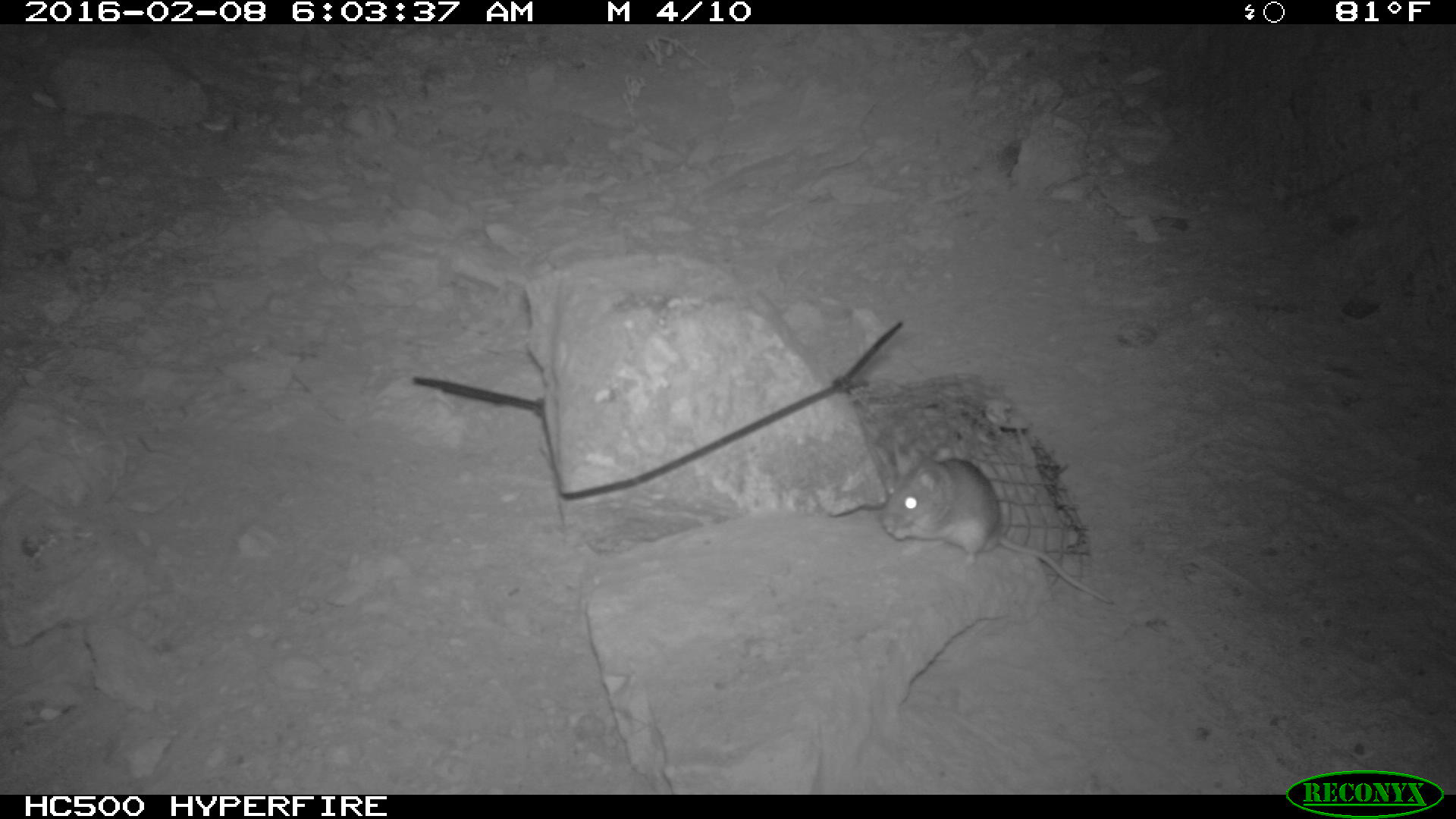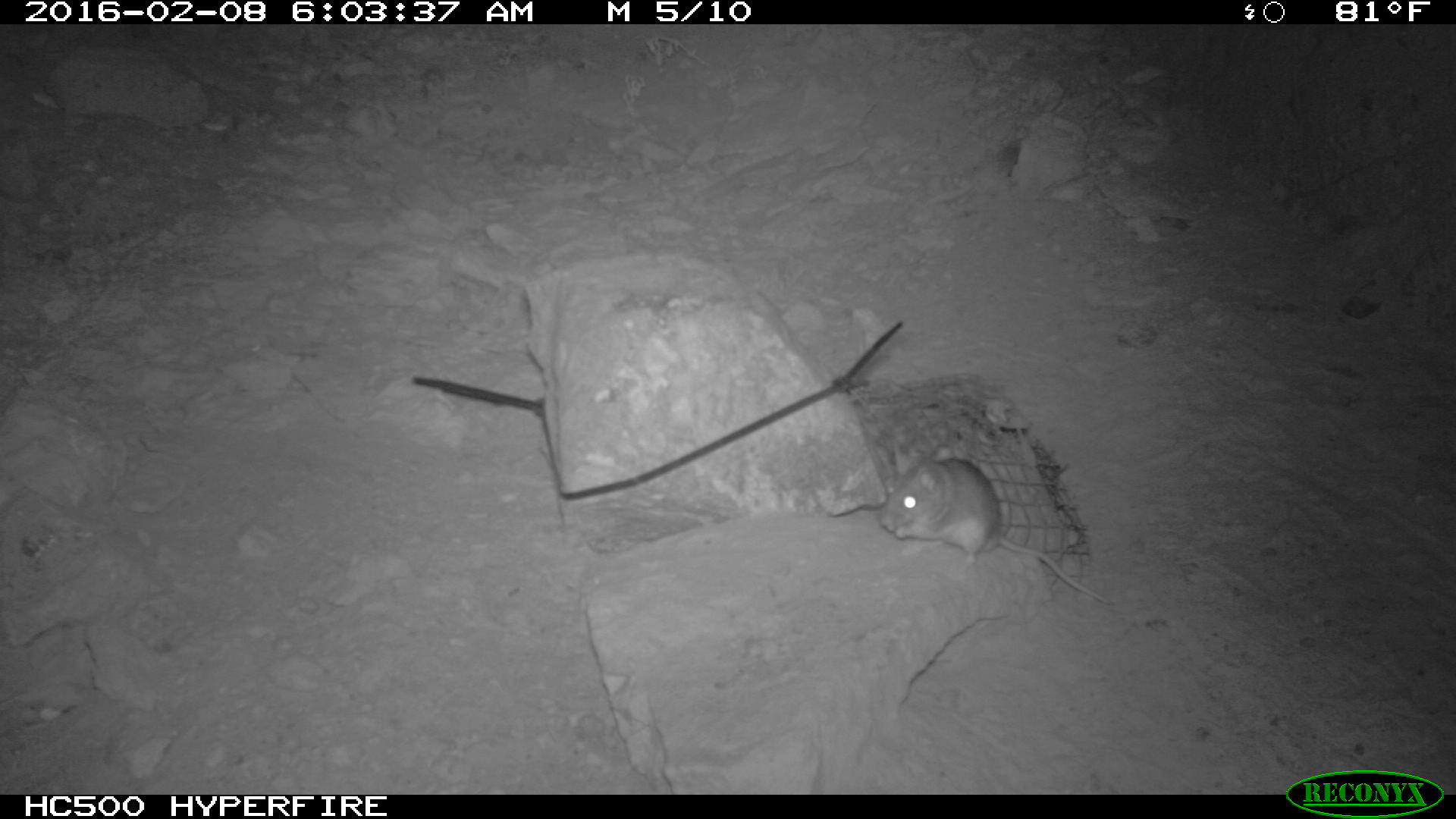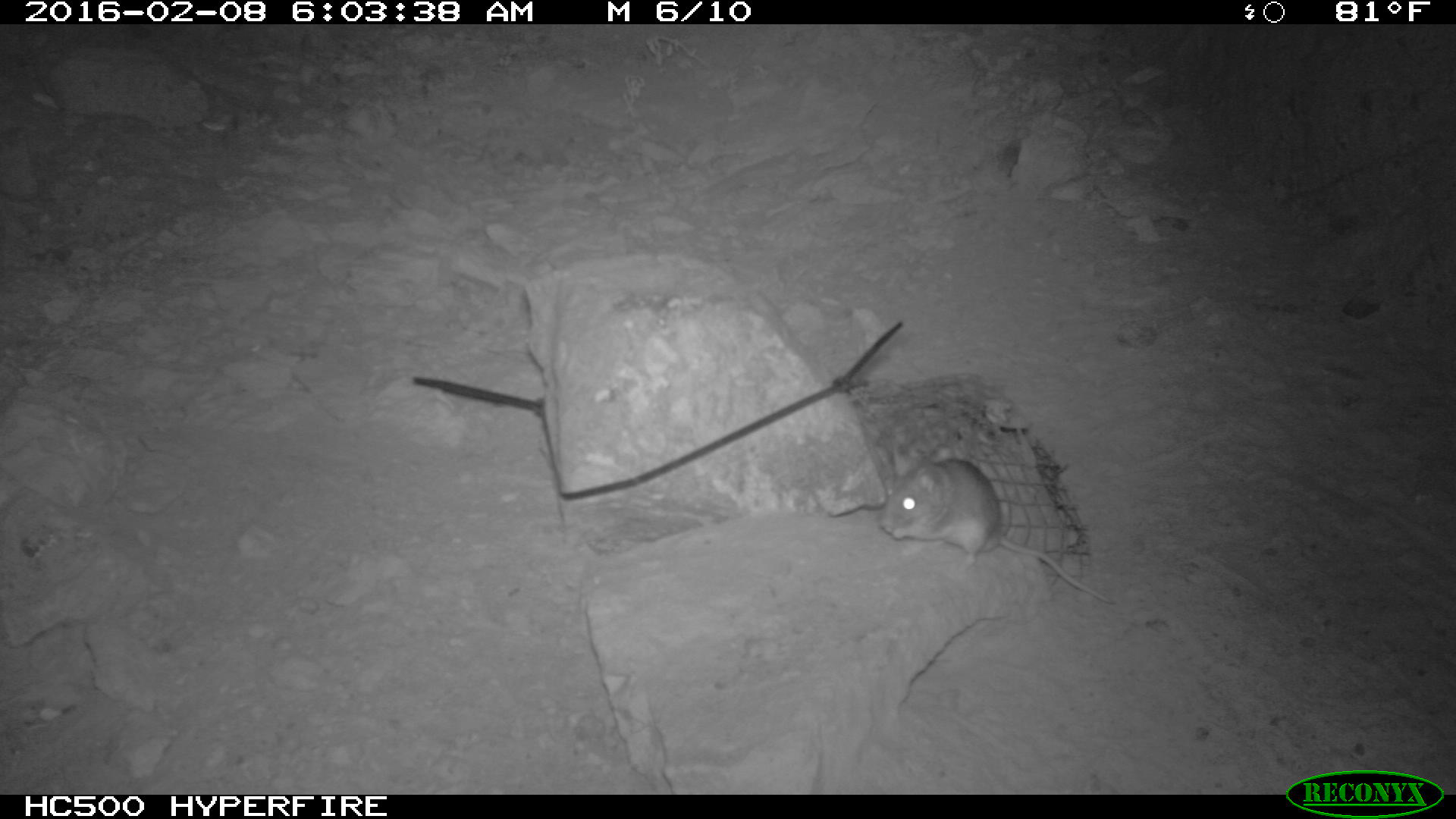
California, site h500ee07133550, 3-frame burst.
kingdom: Animalia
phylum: Chordata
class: Mammalia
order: Rodentia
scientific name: Rodentia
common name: rodent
Rodent (Rodentia).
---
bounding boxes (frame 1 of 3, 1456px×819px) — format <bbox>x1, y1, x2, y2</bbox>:
rodent: <bbox>882, 445, 1112, 604</bbox>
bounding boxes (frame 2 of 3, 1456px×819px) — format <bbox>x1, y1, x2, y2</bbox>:
rodent: <bbox>880, 452, 1113, 607</bbox>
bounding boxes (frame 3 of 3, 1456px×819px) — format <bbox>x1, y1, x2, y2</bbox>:
rodent: <bbox>876, 449, 1112, 605</bbox>